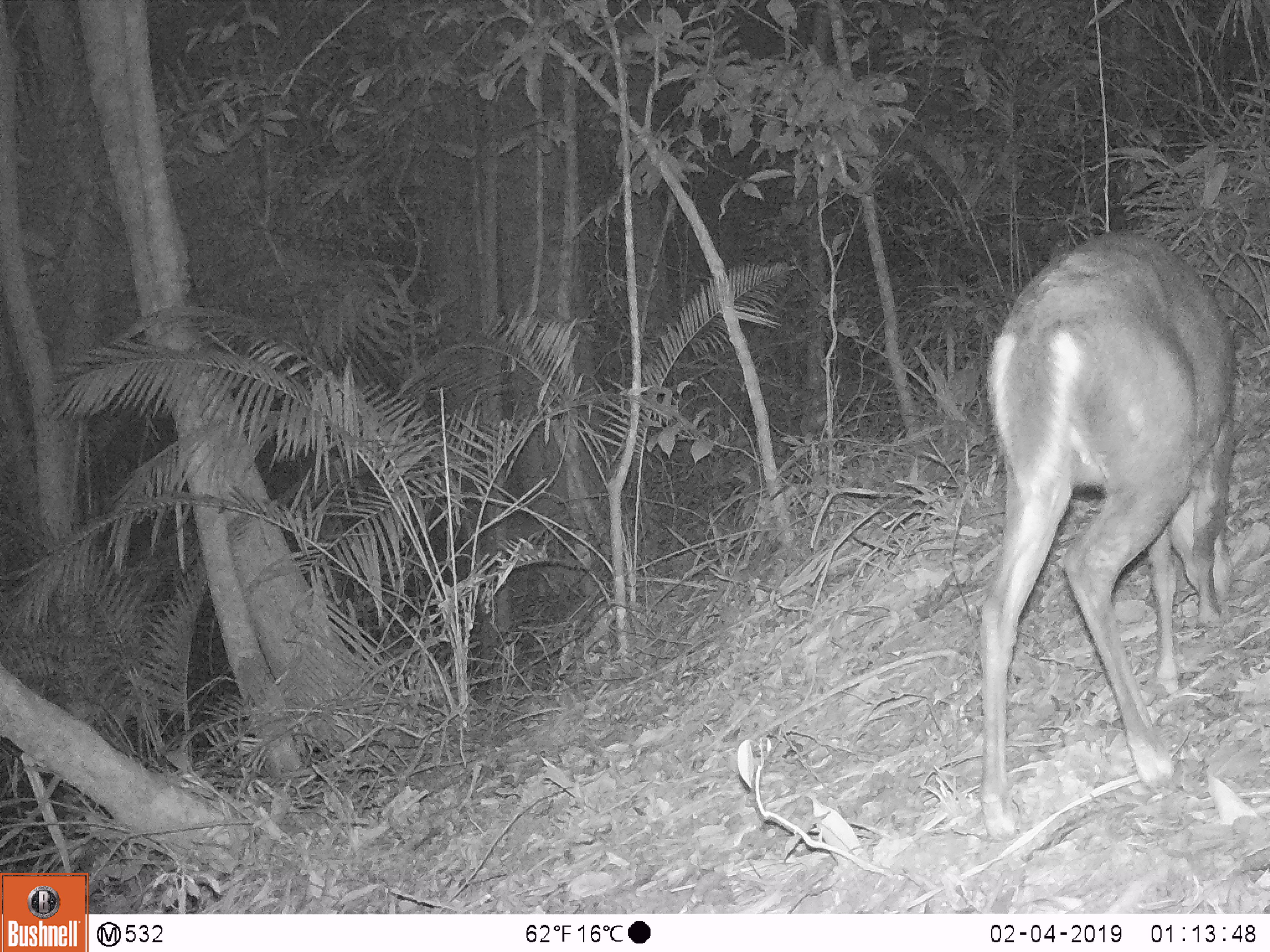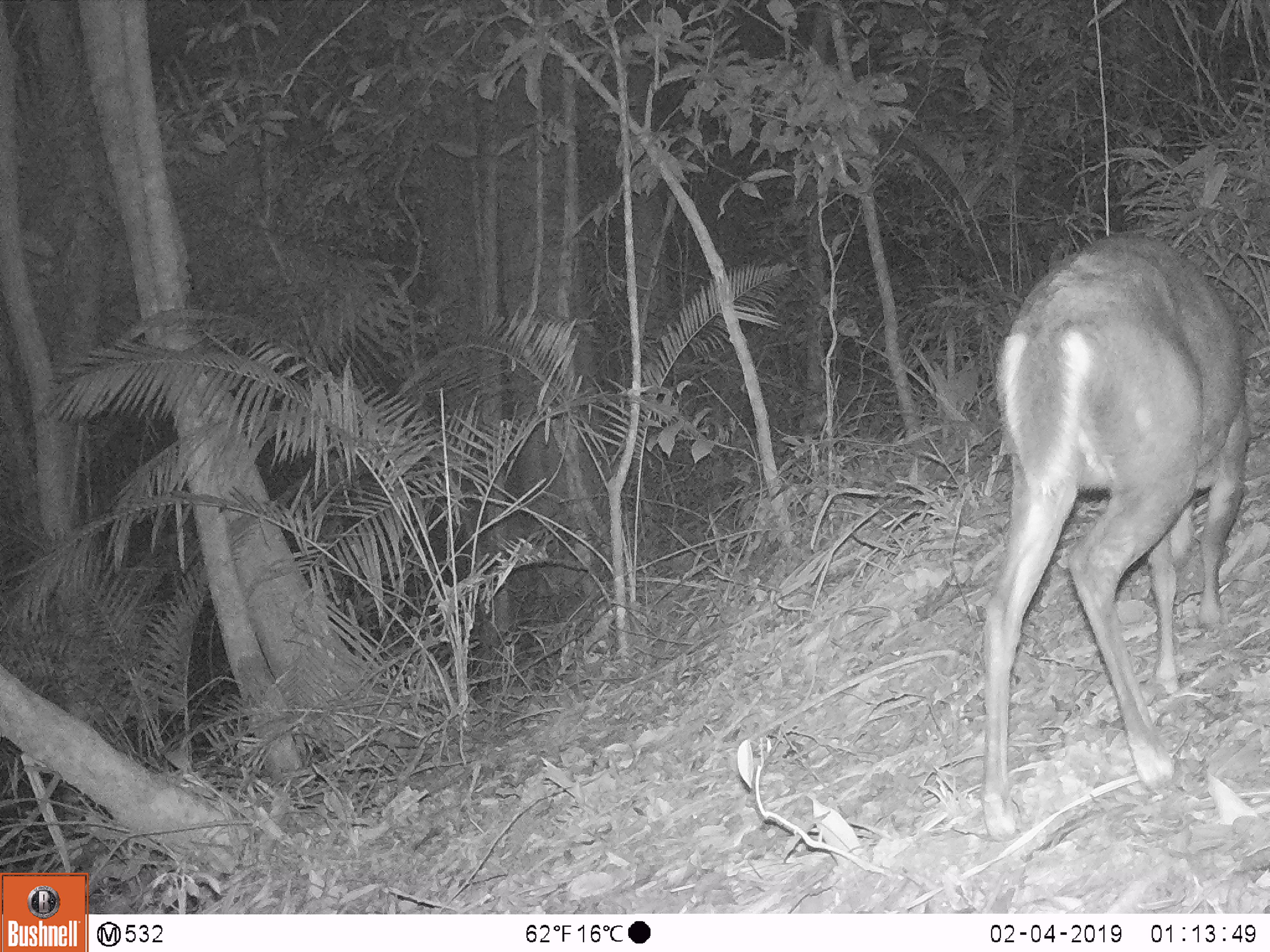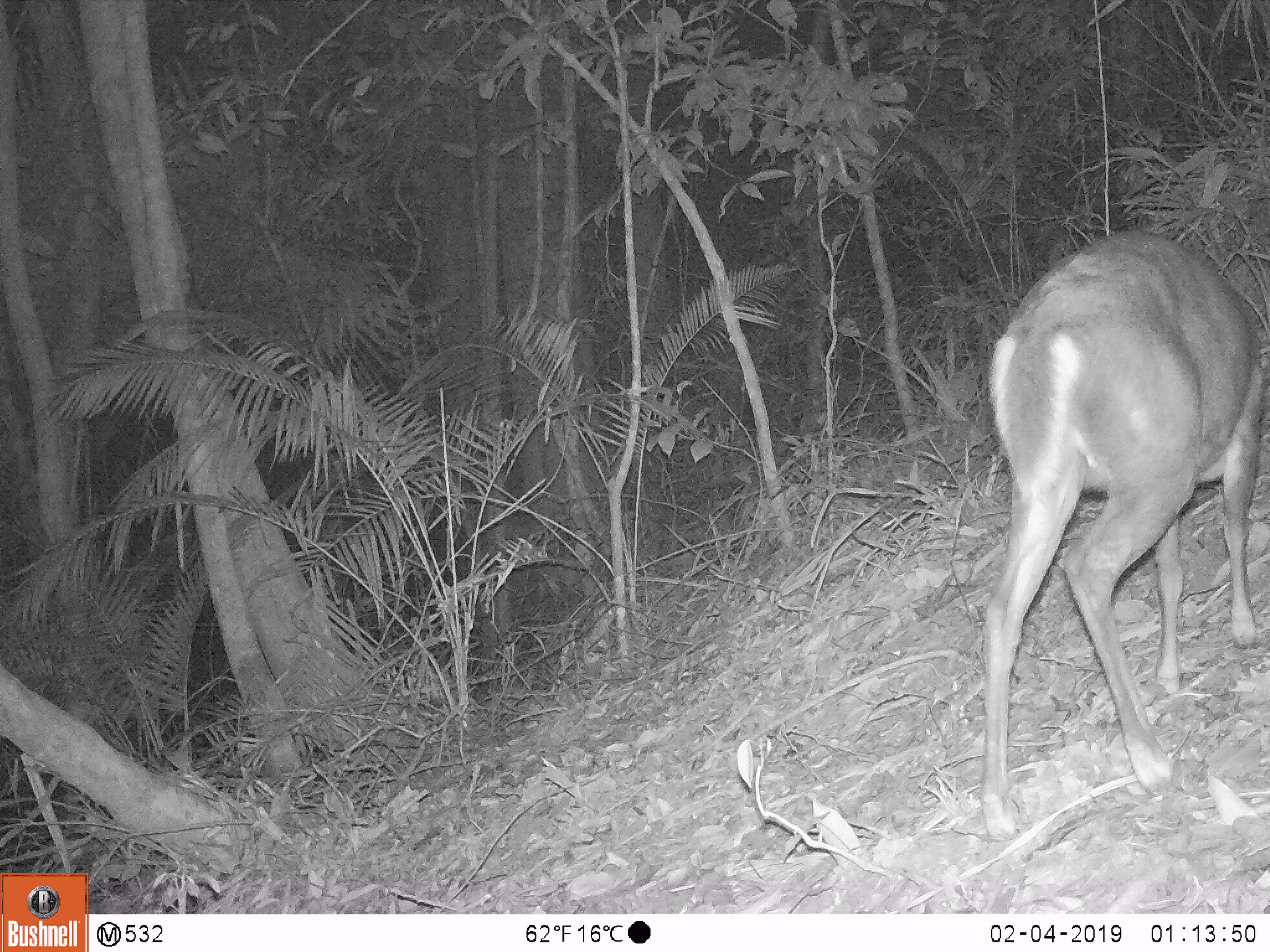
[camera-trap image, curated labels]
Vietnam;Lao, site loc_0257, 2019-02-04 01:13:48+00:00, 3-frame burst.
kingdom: Animalia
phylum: Chordata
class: Mammalia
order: Artiodactyla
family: Cervidae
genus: Muntiacus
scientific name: Muntiacus rooseveltorum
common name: roosevelt's muntjac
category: roosevelts muntjac group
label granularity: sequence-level